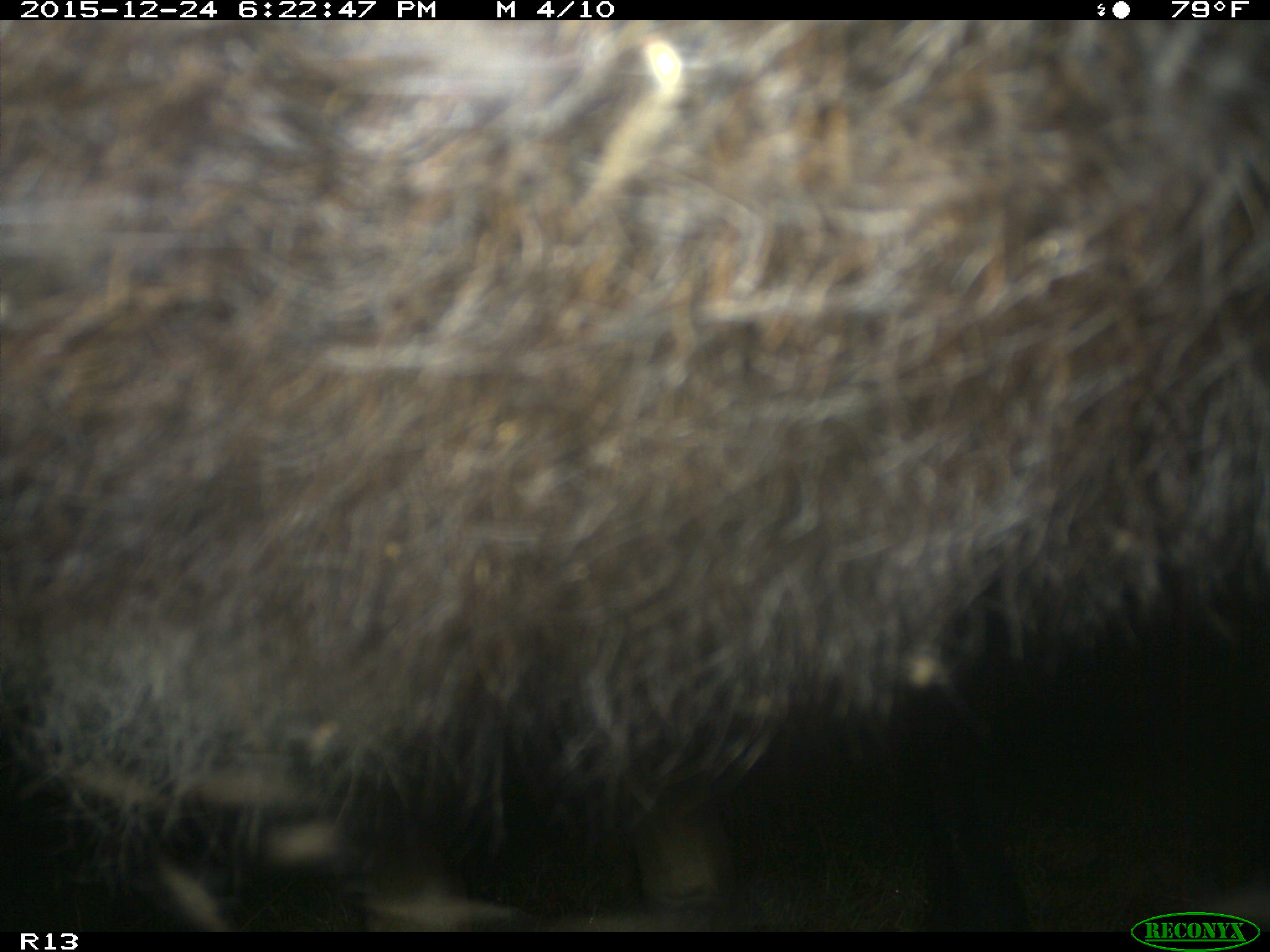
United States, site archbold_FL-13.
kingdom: Animalia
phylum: Chordata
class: Mammalia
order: Artiodactyla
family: Bovidae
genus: Bos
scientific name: Bos taurus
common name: domestic cow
Bos taurus (domestic cow).